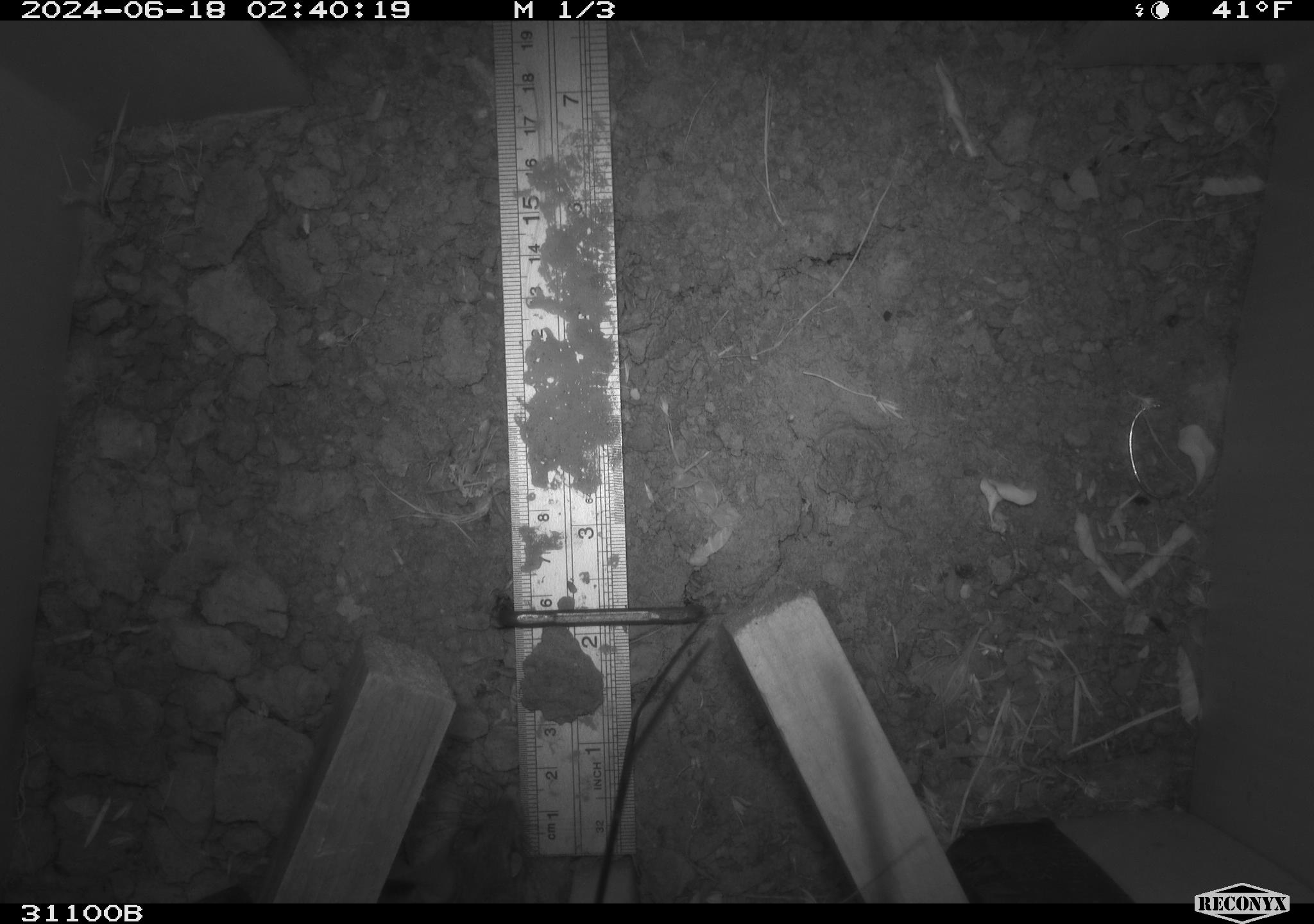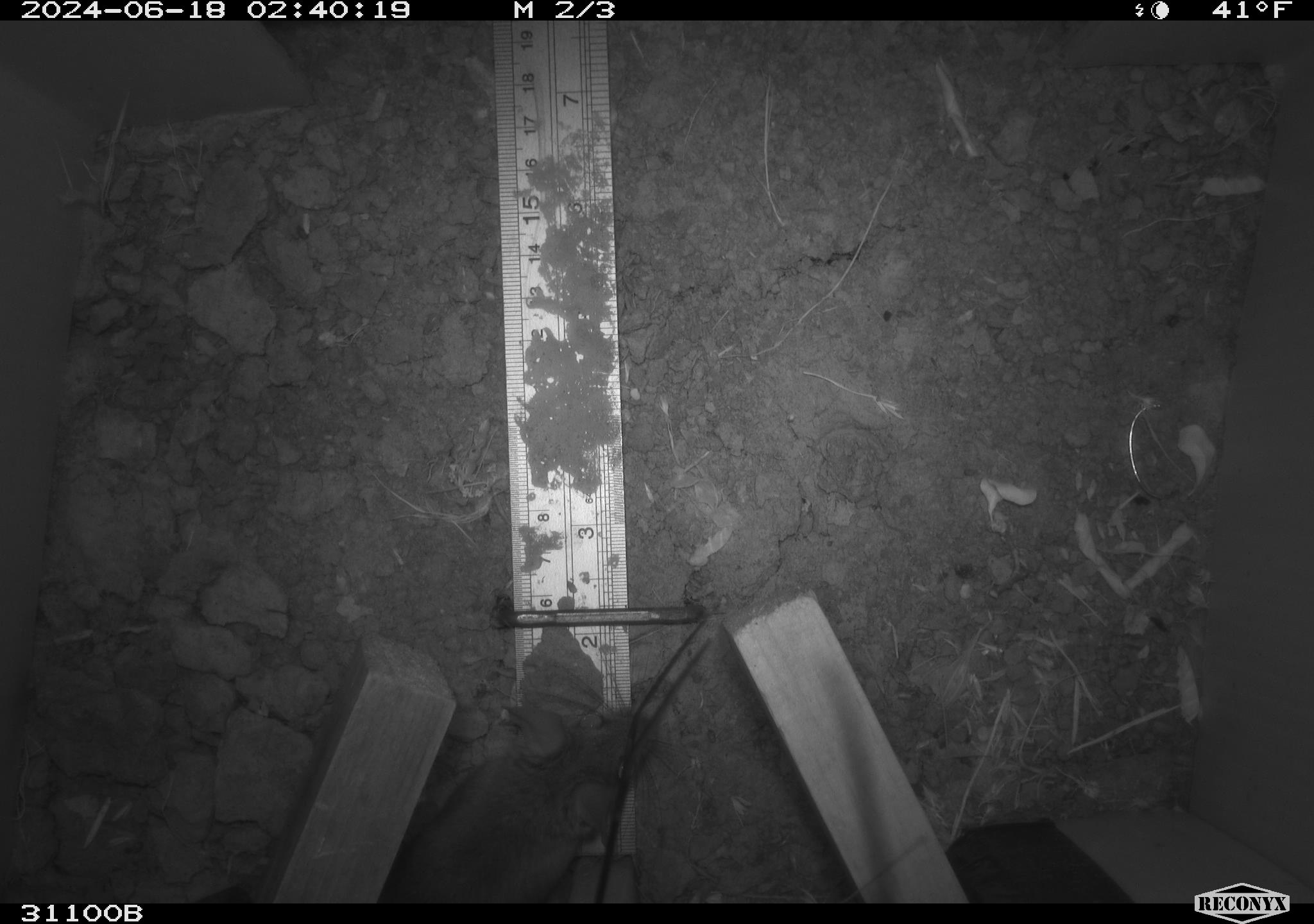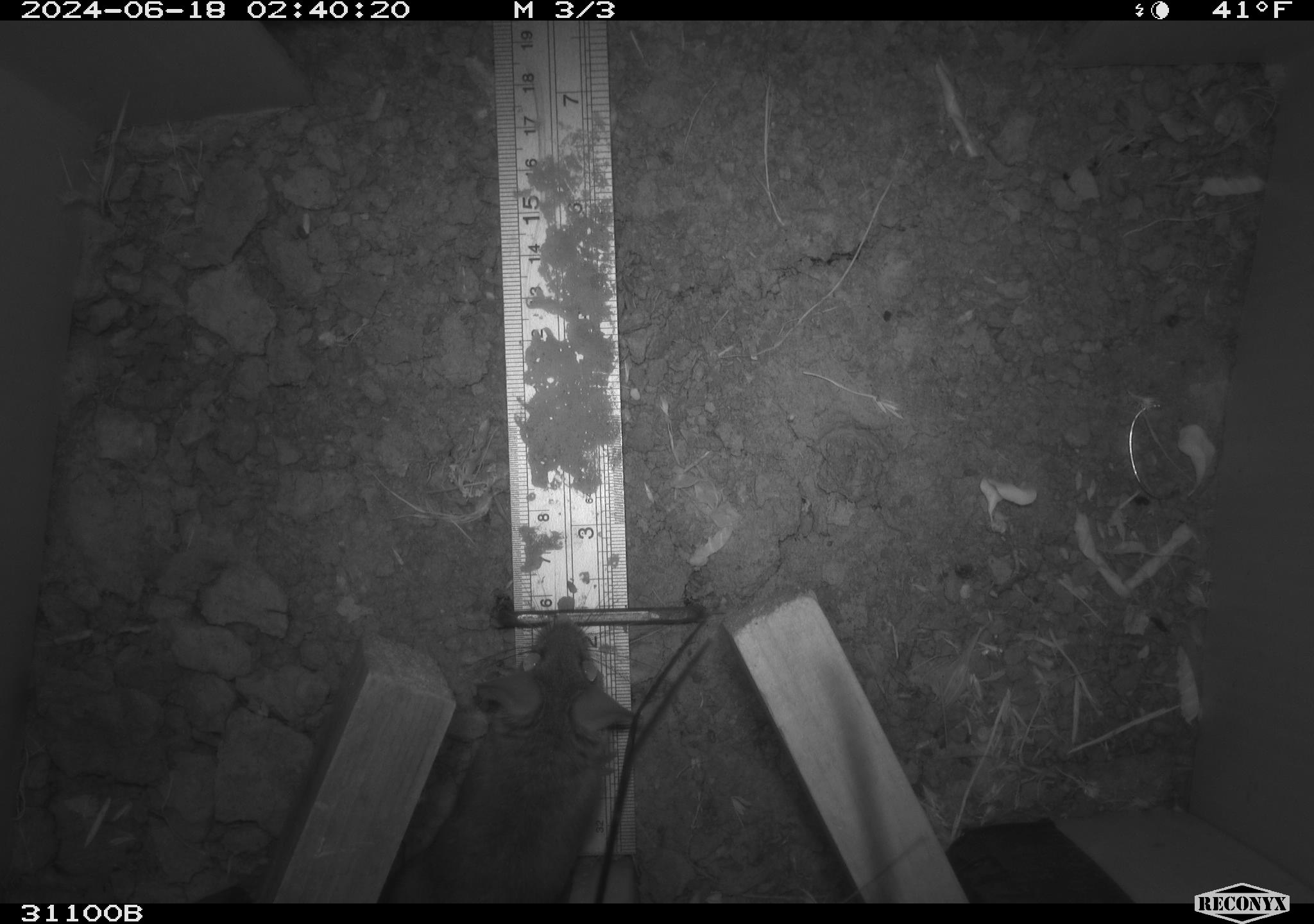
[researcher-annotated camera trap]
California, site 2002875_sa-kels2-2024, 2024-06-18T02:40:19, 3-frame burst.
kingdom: Animalia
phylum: Chordata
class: Mammalia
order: Rodentia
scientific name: Rodentia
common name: rodent